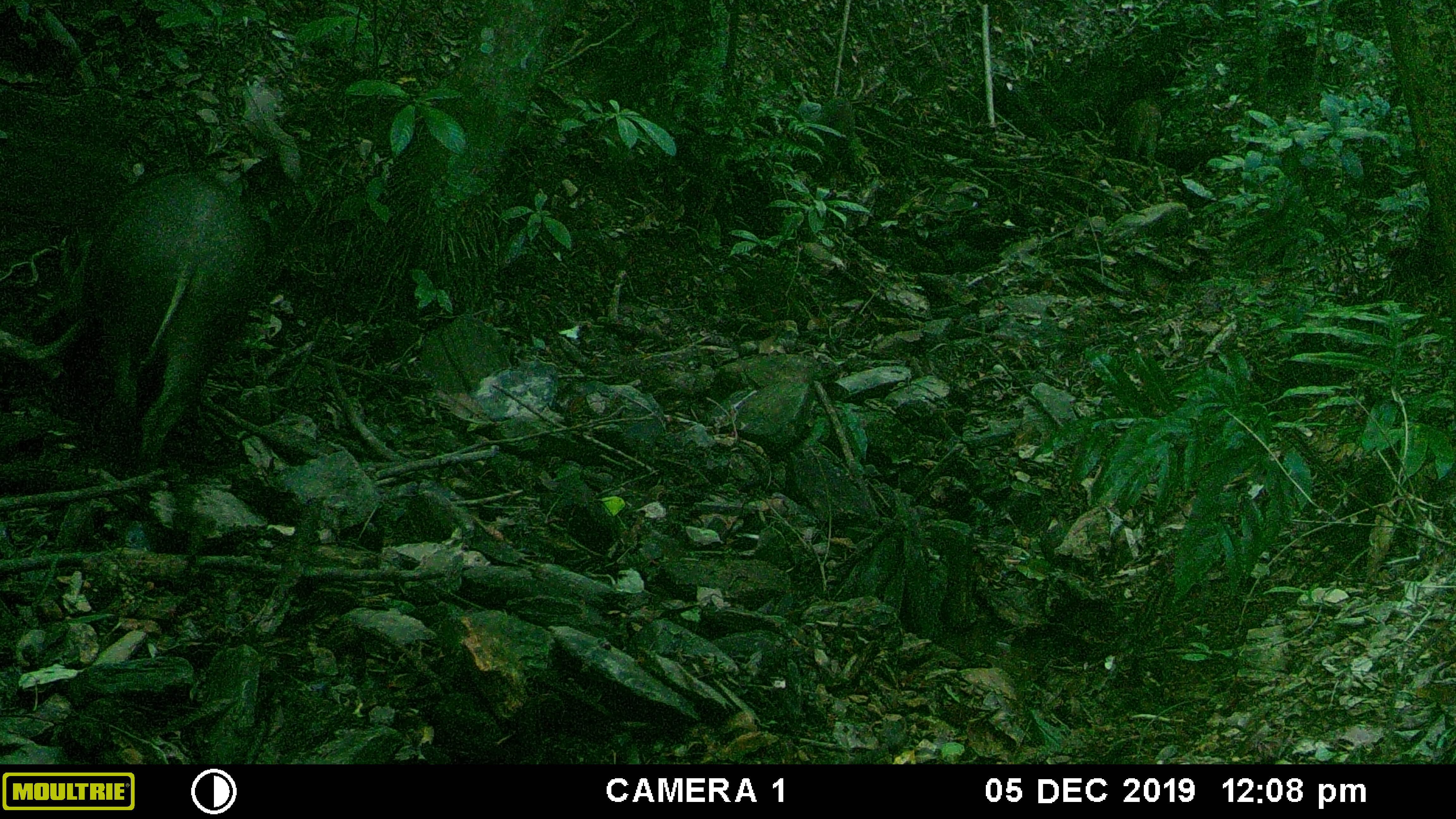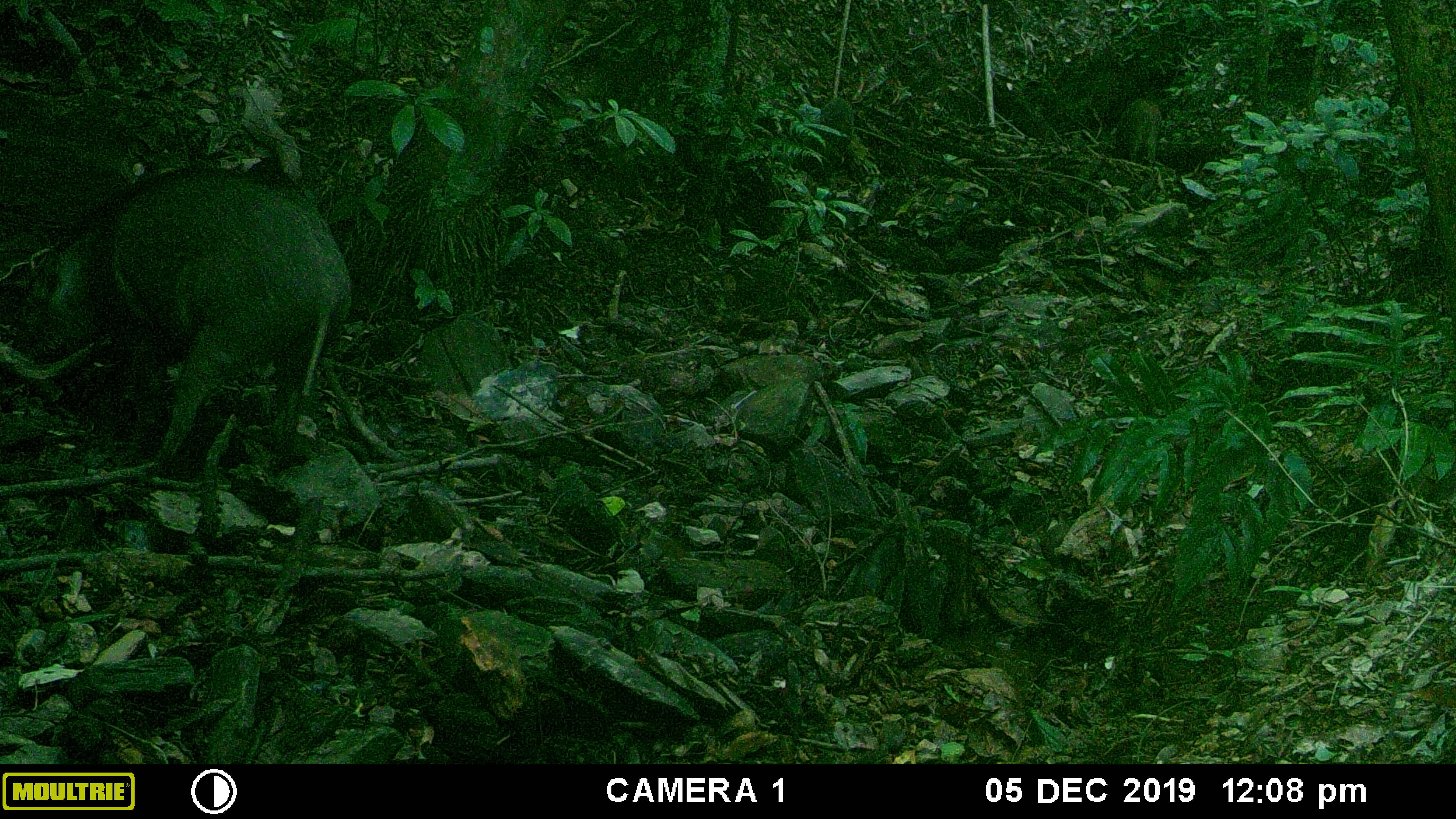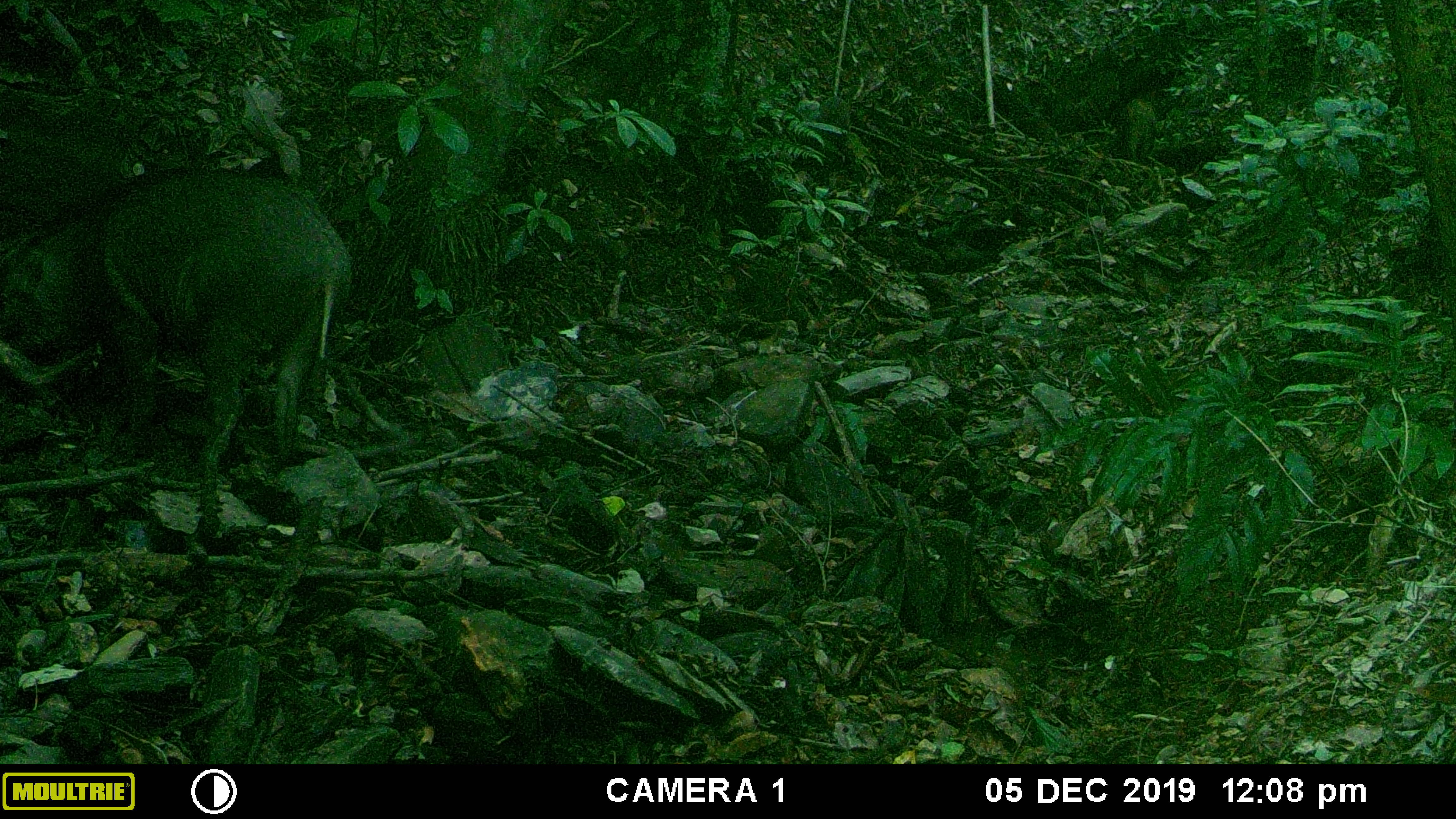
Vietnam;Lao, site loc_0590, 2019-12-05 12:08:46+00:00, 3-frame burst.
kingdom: Animalia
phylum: Chordata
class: Mammalia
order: Artiodactyla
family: Suidae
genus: Sus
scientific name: Sus scrofa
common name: eurasian wild pig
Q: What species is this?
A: Eurasian wild pig (Sus scrofa).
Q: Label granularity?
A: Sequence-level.